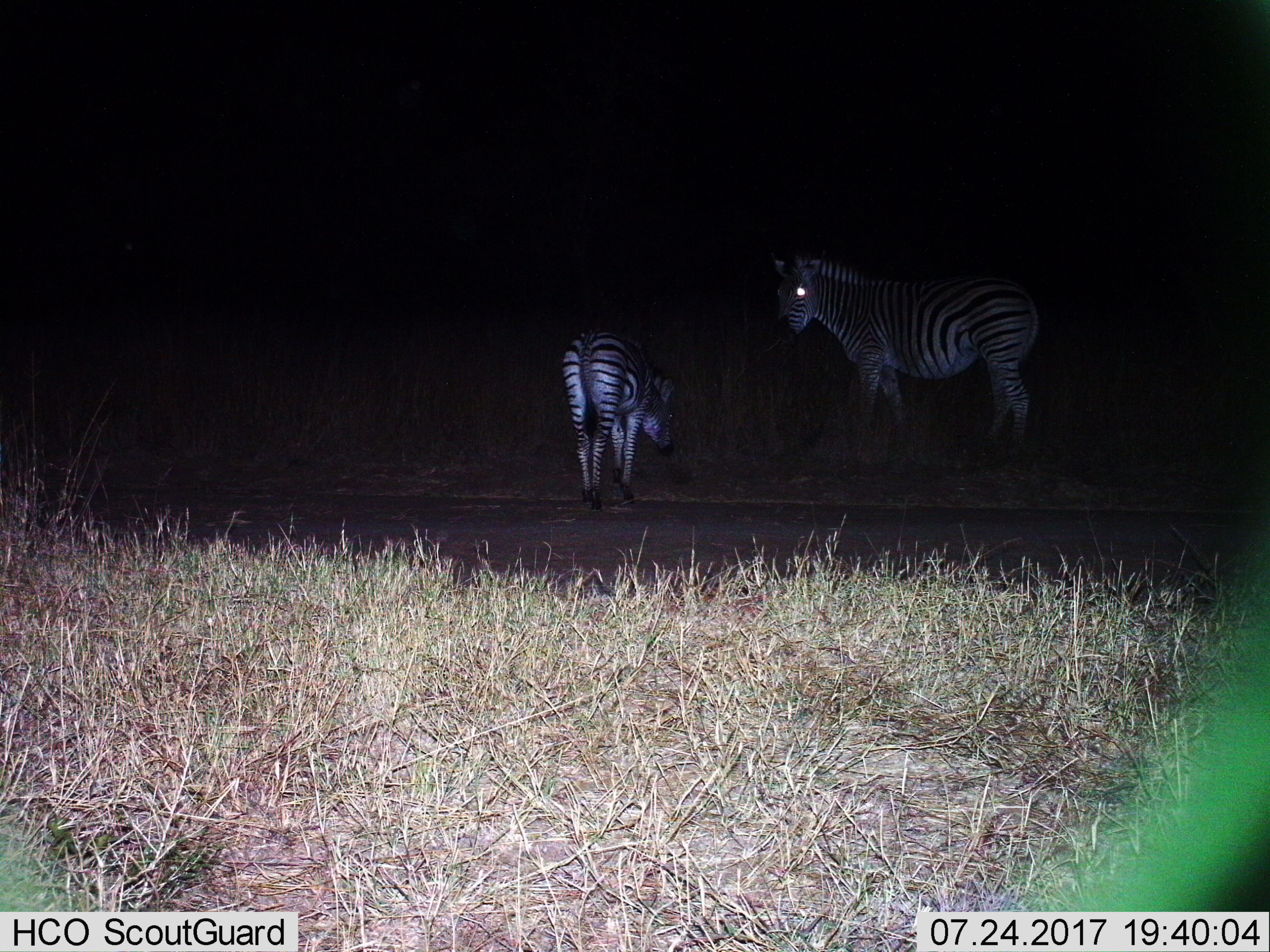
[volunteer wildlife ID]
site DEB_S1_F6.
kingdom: Animalia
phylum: Chordata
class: Mammalia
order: Perissodactyla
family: Equidae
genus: Equus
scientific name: Equus quagga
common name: plains zebra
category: zebraplains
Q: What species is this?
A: Zebraplains (plains zebra) (Equus quagga).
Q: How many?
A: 2.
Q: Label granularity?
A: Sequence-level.